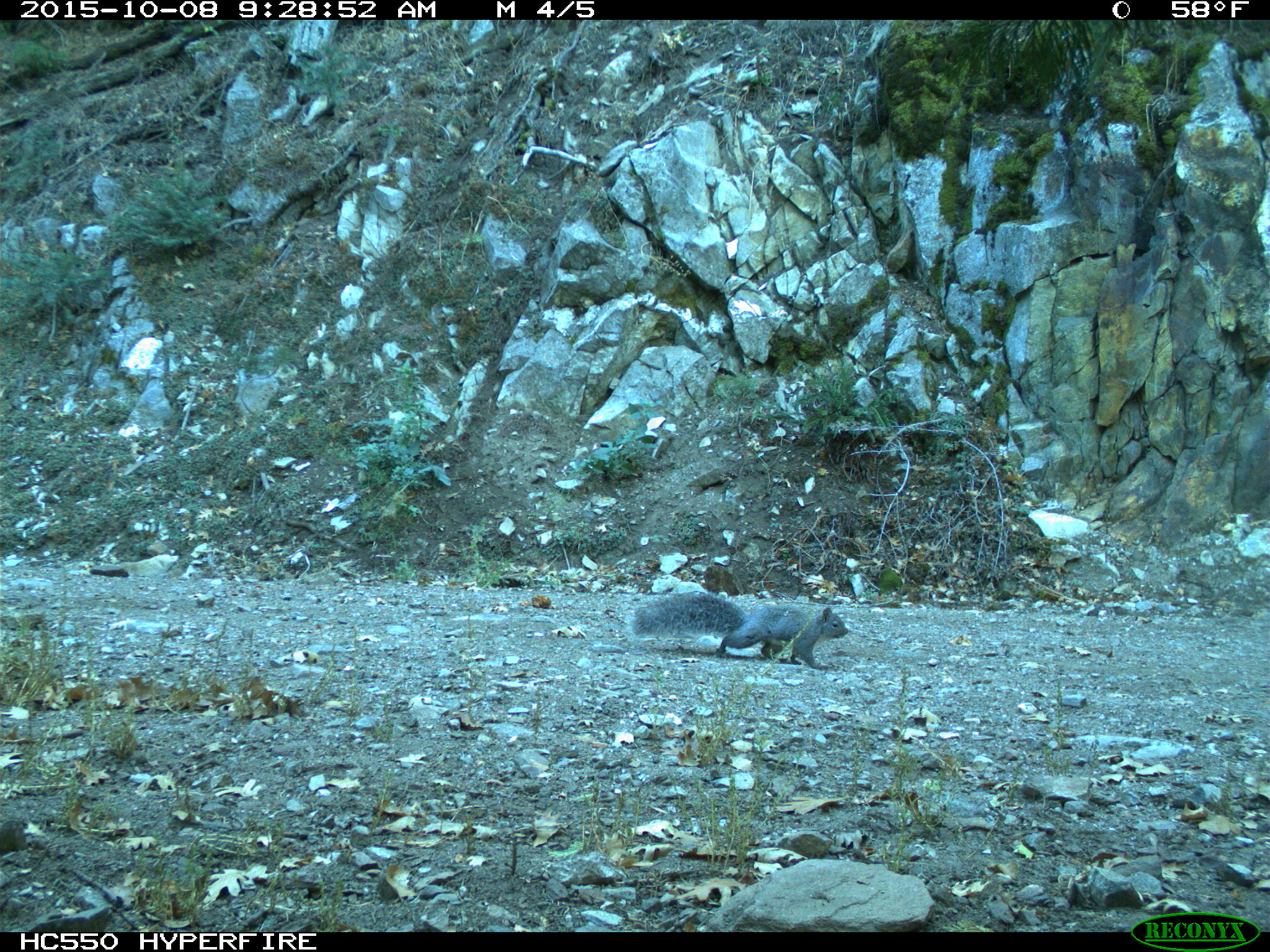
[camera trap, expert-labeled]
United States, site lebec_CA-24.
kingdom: Animalia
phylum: Chordata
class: Mammalia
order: Rodentia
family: Sciuridae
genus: Sciurus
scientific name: Sciurus carolinensis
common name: eastern gray squirrel